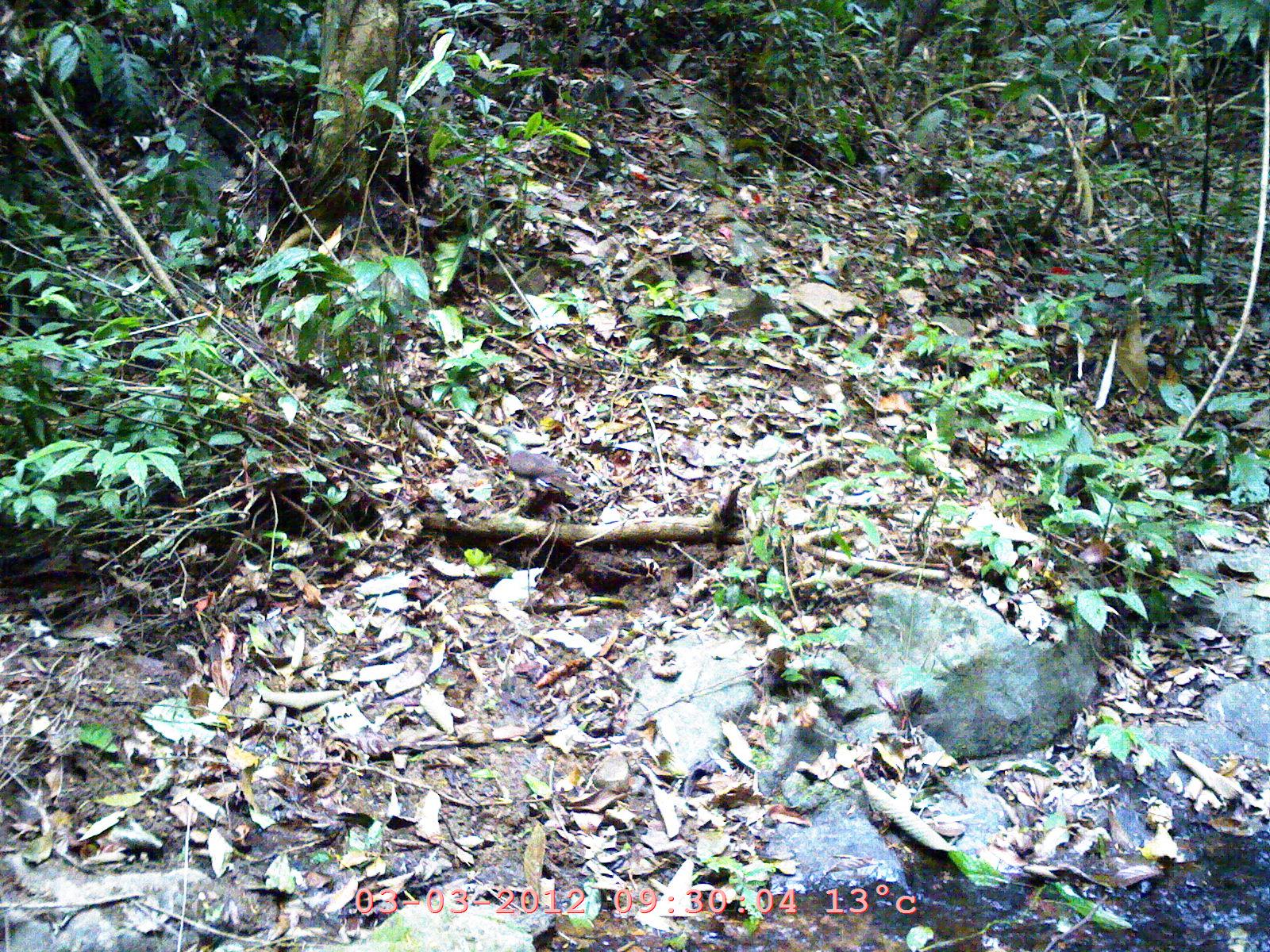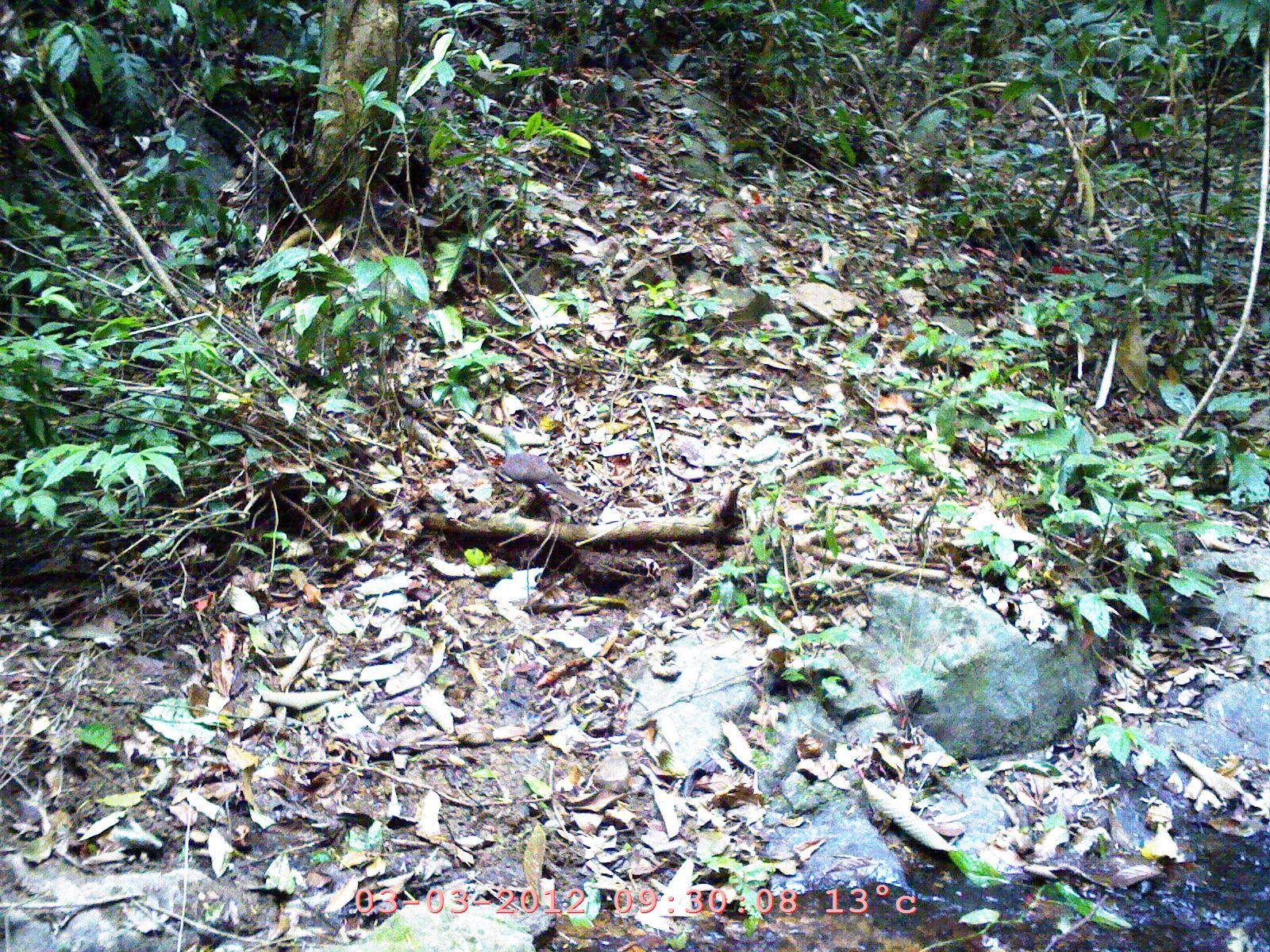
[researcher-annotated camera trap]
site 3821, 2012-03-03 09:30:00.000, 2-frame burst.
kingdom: Animalia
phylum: Chordata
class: Aves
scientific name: Aves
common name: bird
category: unknown bird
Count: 1.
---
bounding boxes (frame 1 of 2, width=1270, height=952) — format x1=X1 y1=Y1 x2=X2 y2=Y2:
unknown bird: x1=492 y1=424 x2=592 y2=506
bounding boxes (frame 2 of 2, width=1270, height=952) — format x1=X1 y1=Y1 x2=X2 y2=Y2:
unknown bird: x1=498 y1=426 x2=591 y2=511